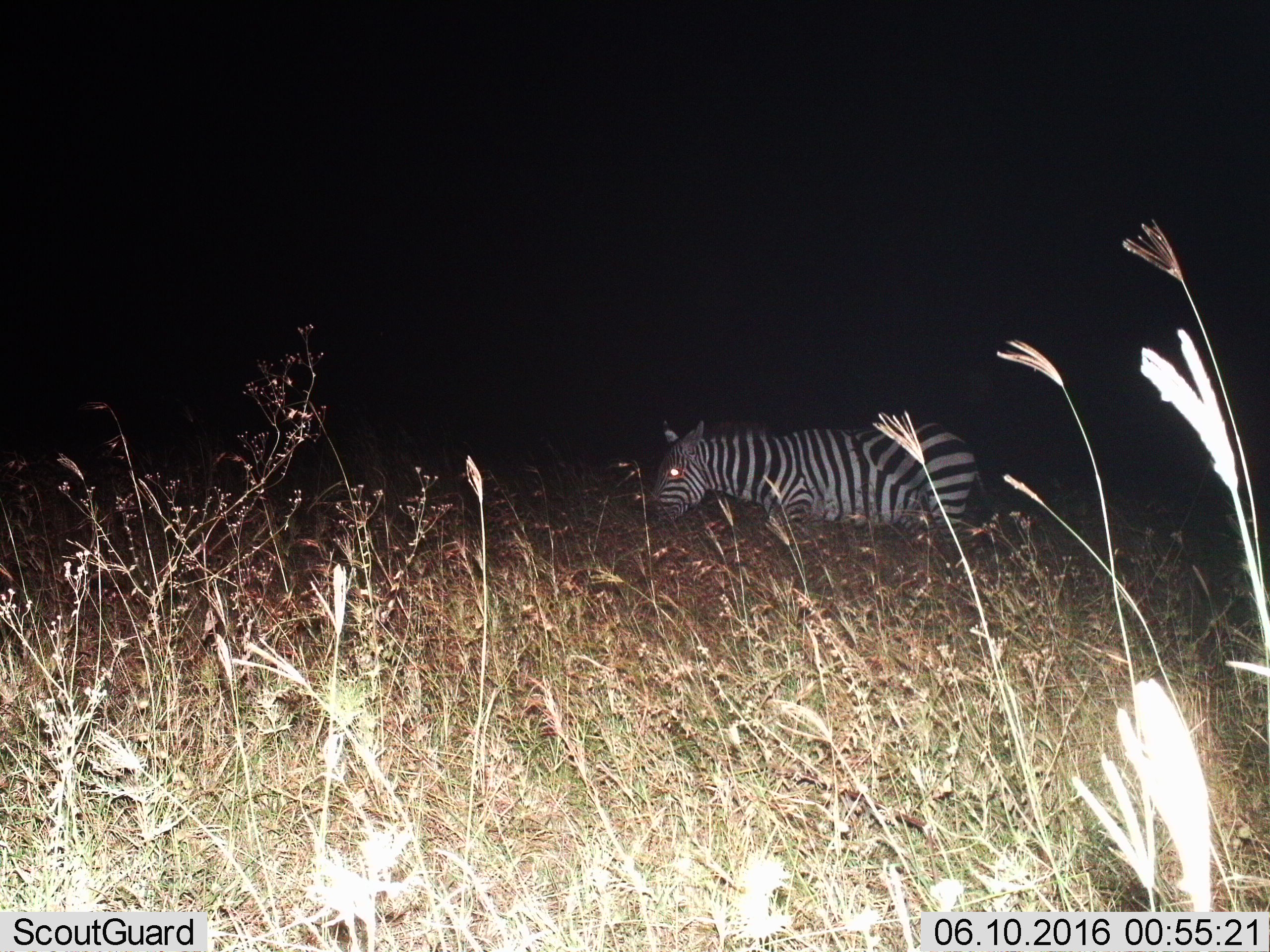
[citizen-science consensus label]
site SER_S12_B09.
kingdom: Animalia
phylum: Chordata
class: Mammalia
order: Perissodactyla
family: Equidae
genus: Equus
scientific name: Equus quagga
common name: plains zebra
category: zebraplains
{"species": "zebraplains (plains zebra) (Equus quagga)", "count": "1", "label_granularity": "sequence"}